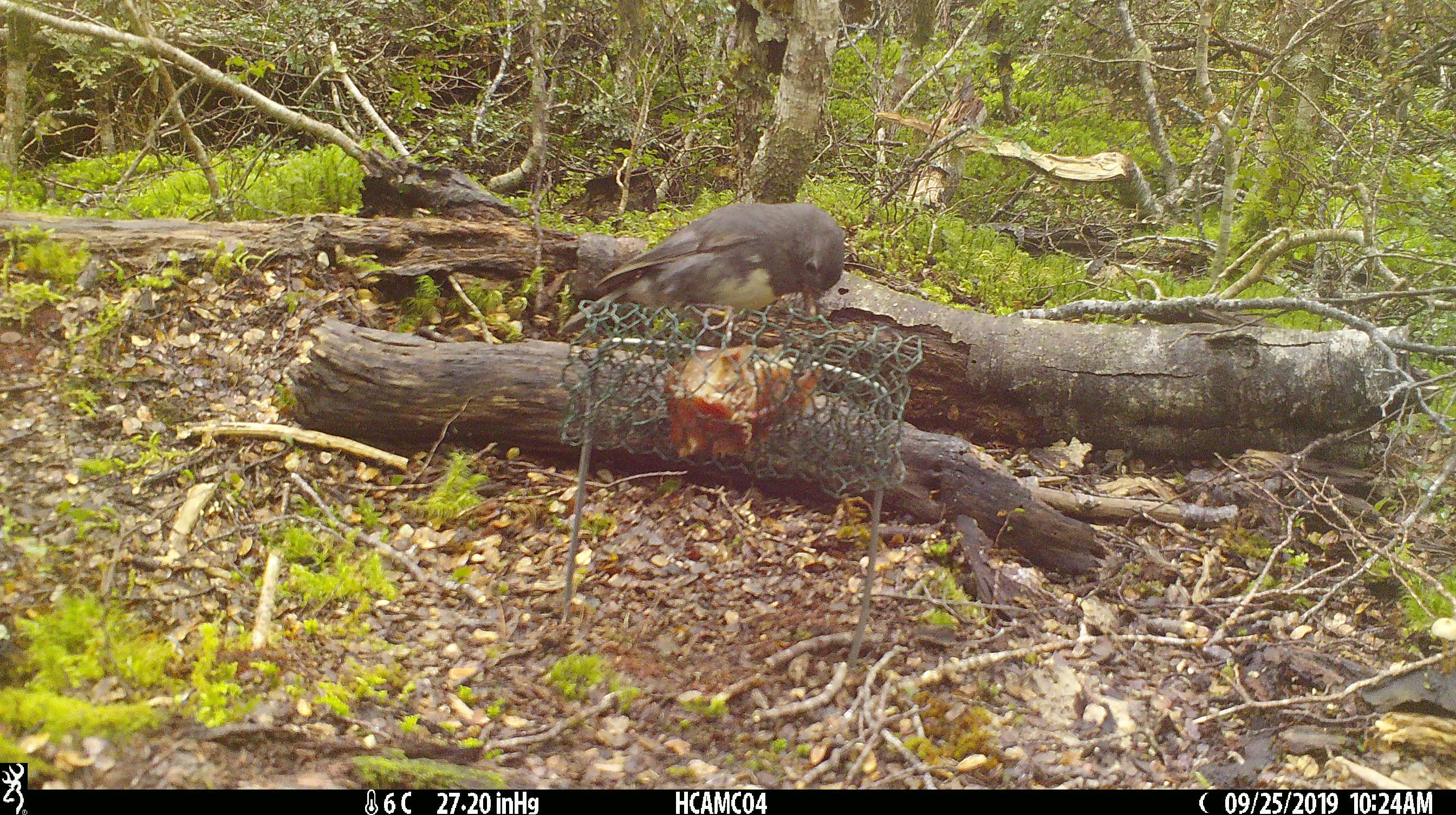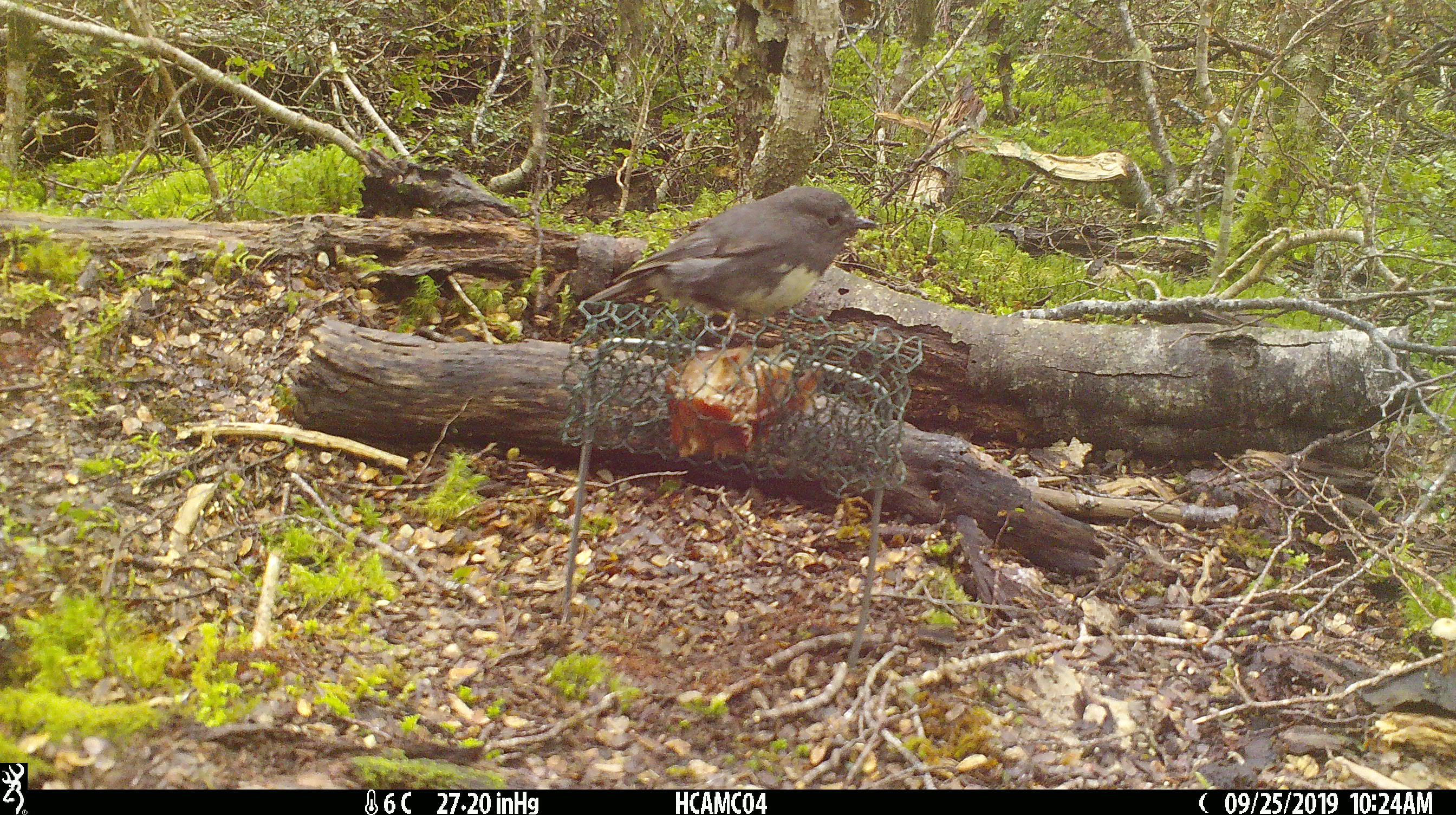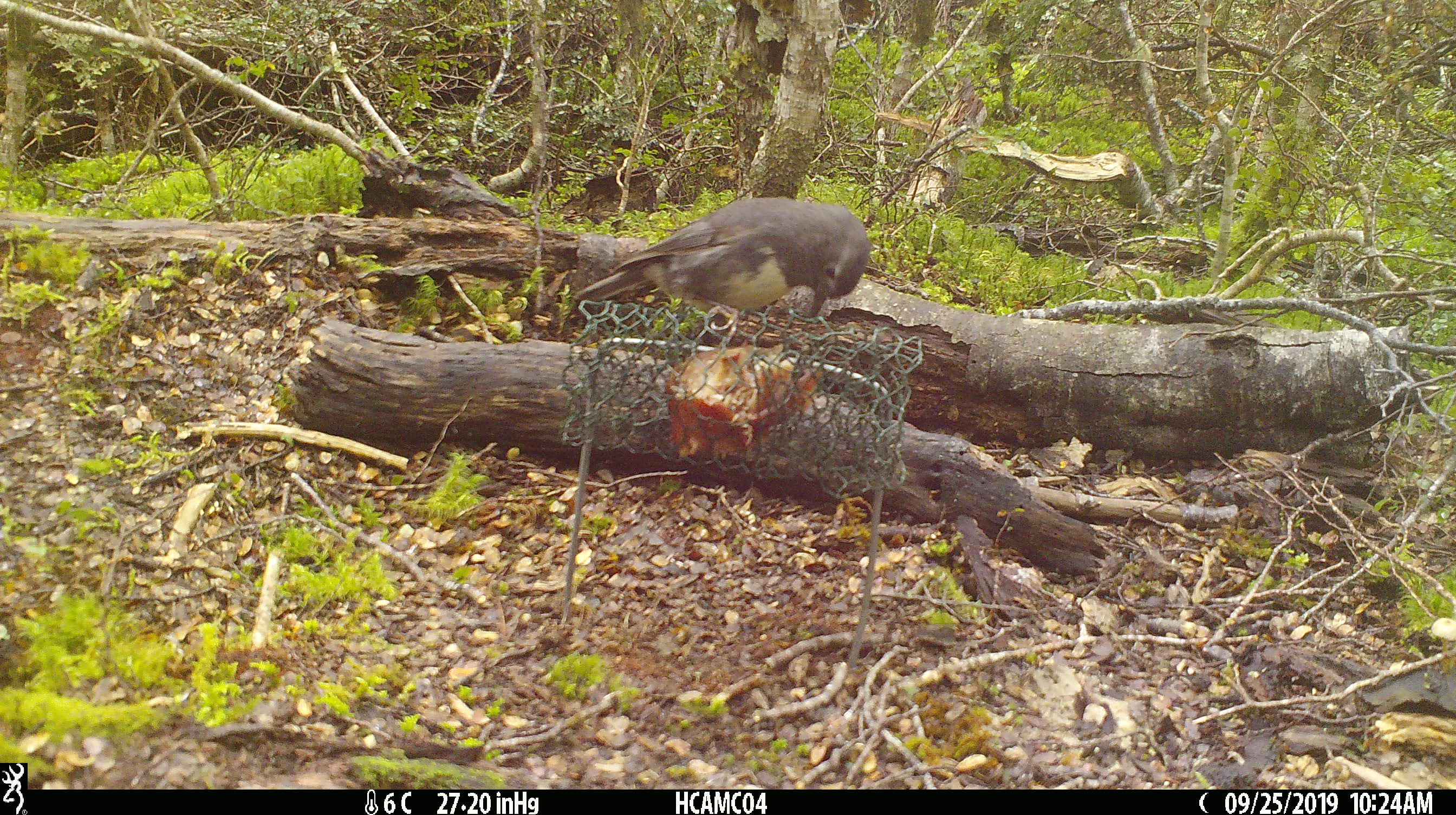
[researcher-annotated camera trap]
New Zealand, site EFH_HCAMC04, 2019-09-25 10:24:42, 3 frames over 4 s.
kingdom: Animalia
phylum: Chordata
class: Aves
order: Passeriformes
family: Petroicidae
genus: Petroica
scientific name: Petroica australis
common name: new zealand robin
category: robin